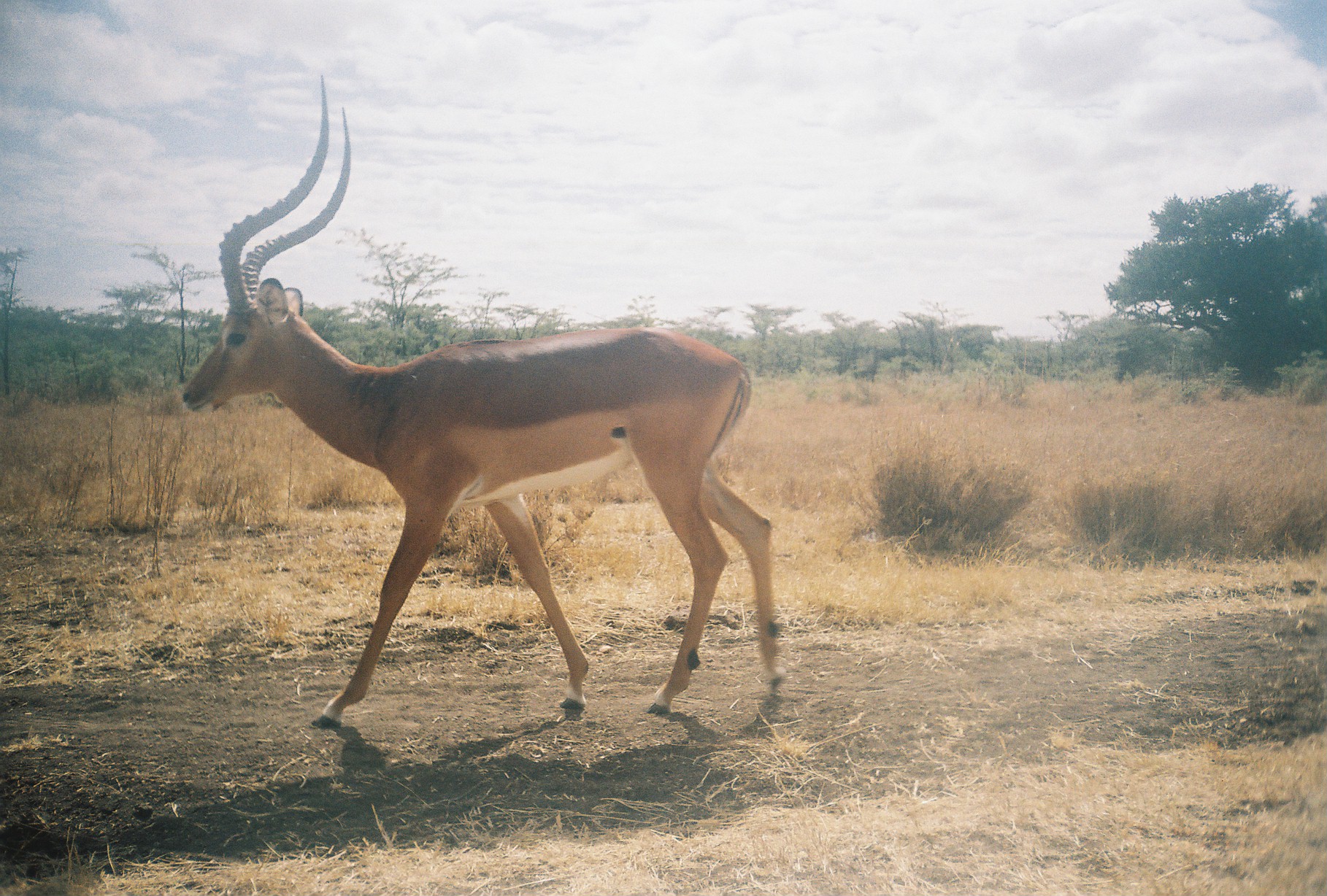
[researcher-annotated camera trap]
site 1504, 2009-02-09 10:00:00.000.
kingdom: Animalia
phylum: Chordata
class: Mammalia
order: Artiodactyla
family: Bovidae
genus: Aepyceros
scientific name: Aepyceros melampus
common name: impala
Aepyceros melampus (impala), count 1.